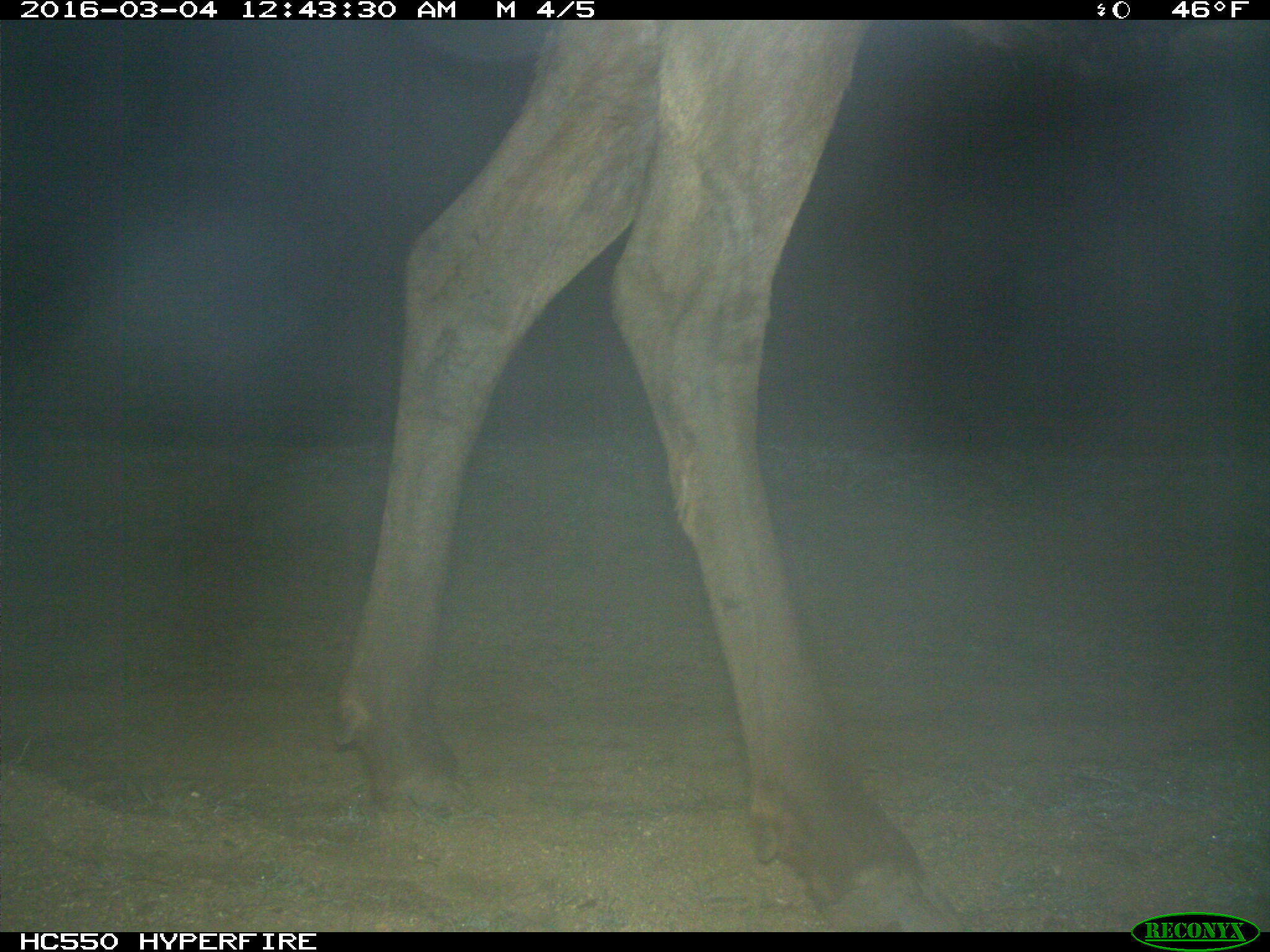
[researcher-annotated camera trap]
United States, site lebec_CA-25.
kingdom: Animalia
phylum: Chordata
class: Mammalia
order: Artiodactyla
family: Cervidae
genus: Cervus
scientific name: Cervus canadensis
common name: elk